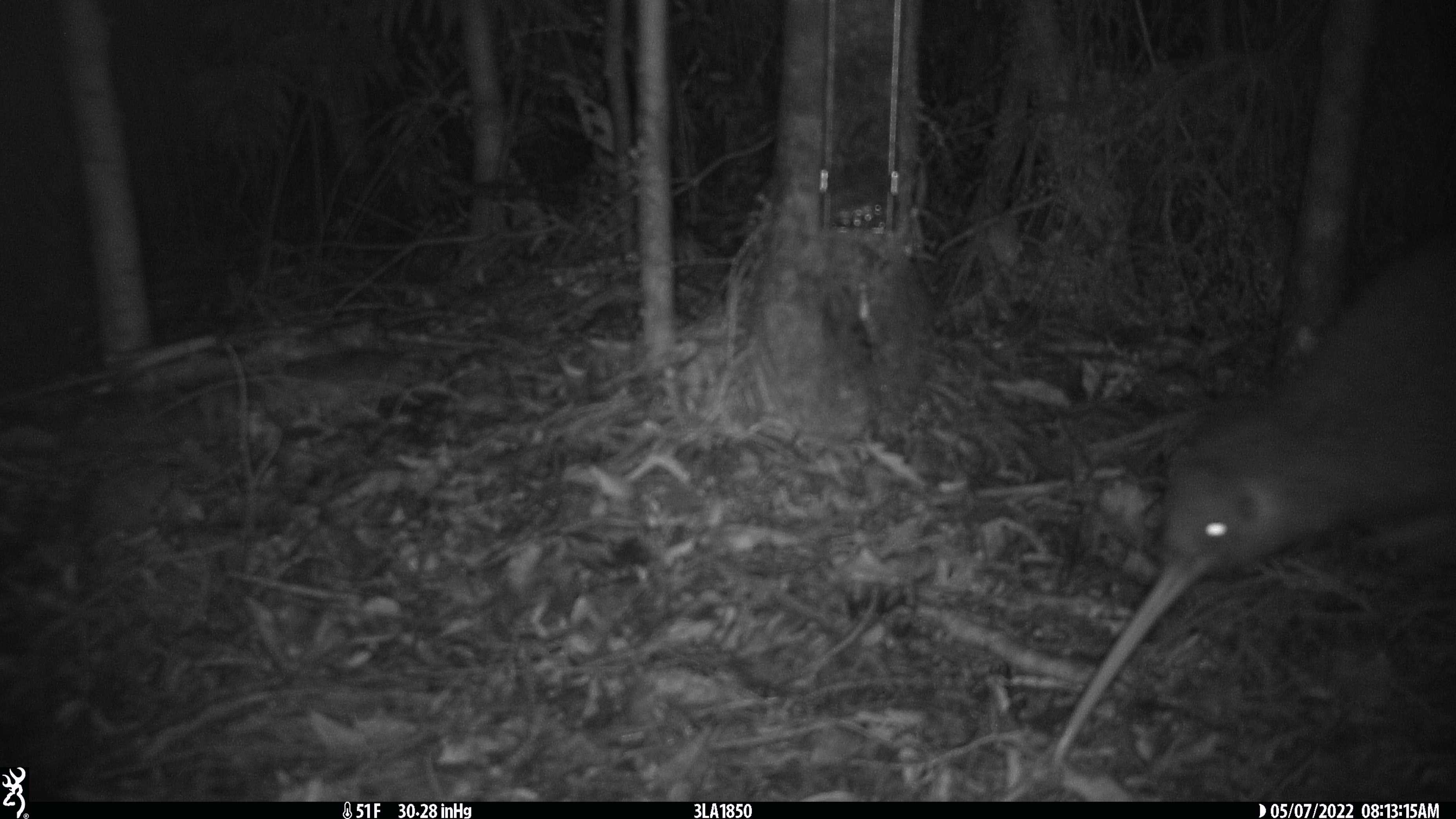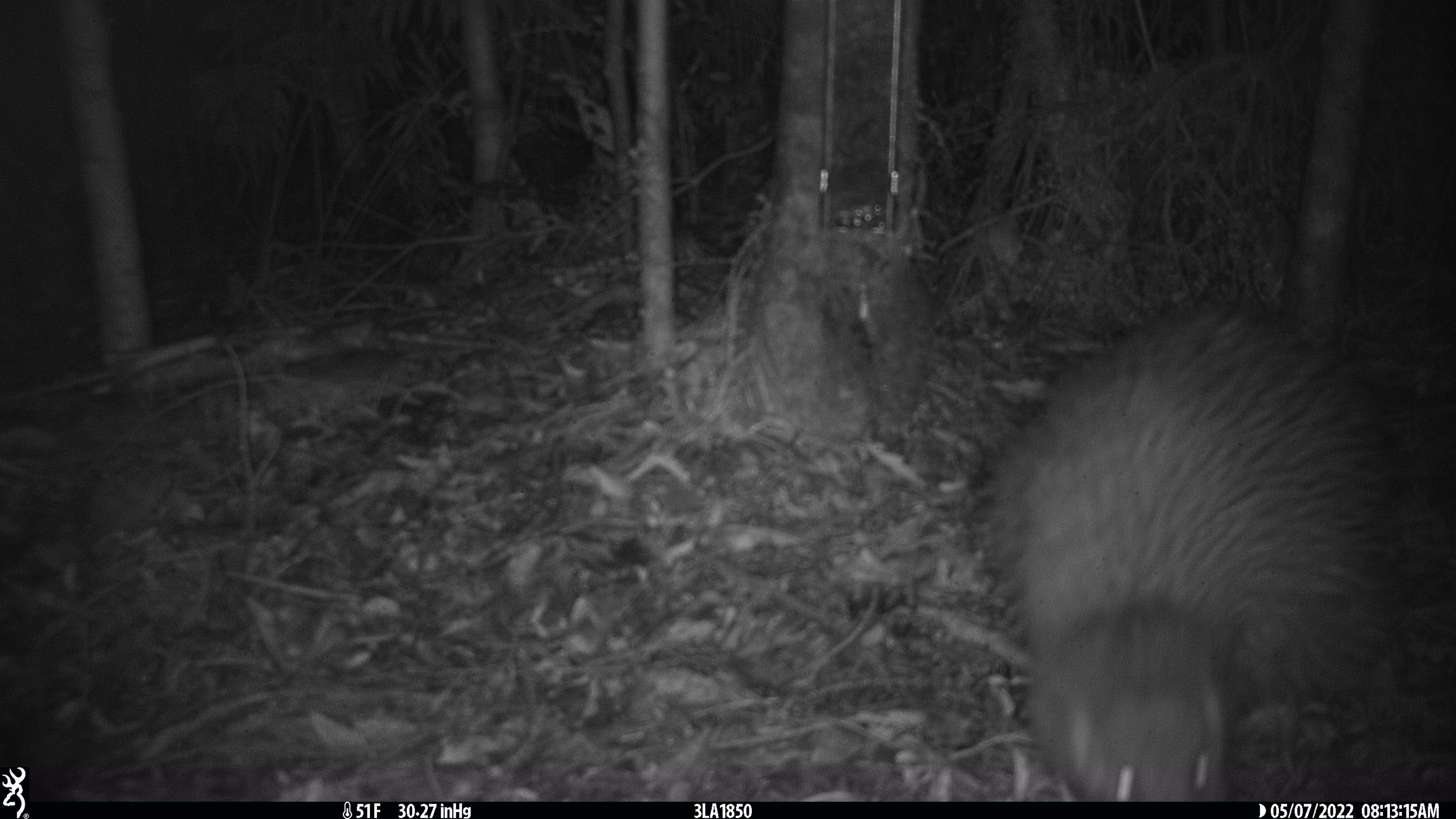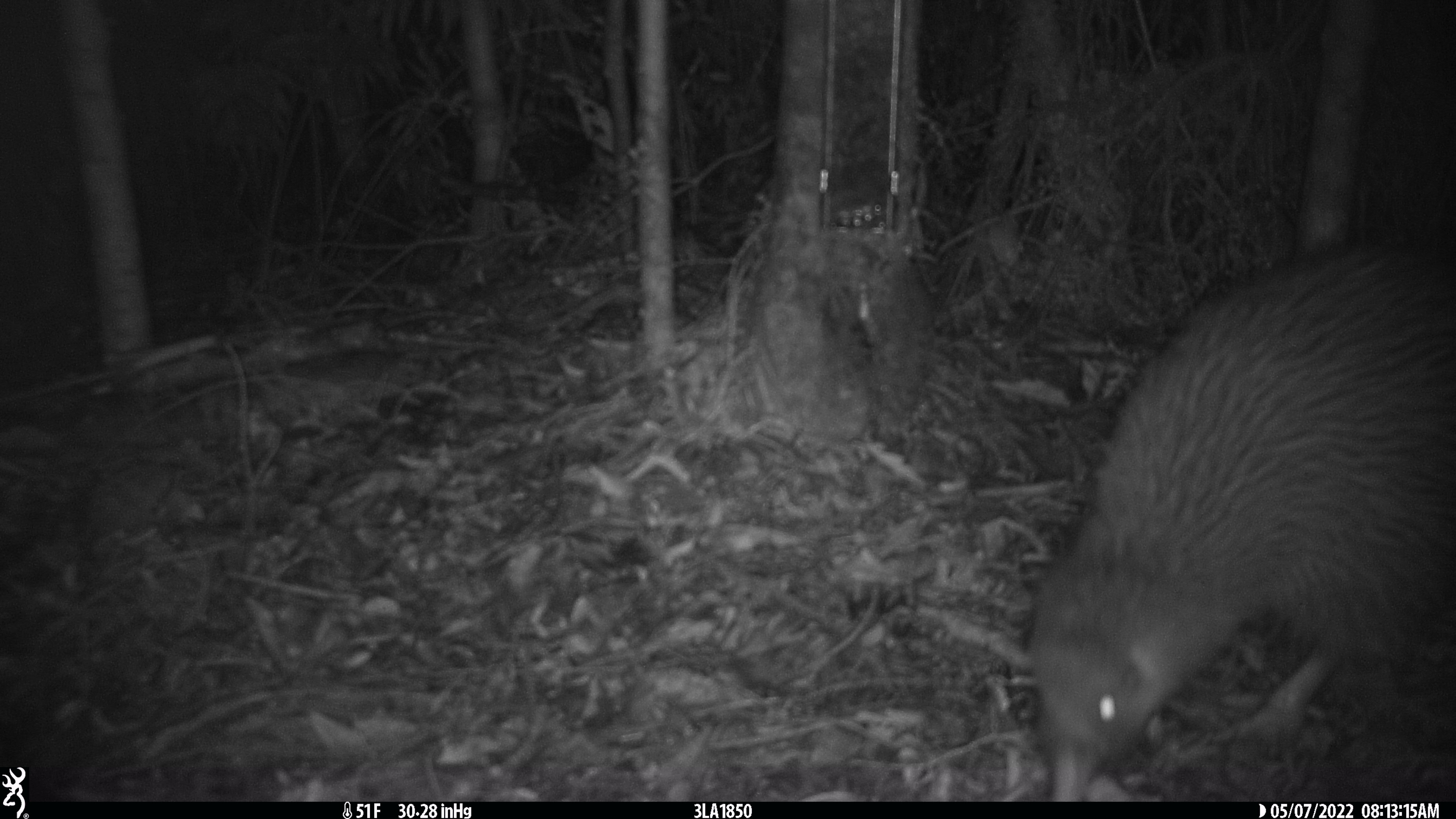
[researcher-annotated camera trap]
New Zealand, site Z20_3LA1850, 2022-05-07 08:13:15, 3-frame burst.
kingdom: Animalia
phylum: Chordata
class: Aves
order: Apterygiformes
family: Apterygidae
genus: Apteryx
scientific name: Apteryx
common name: kiwi